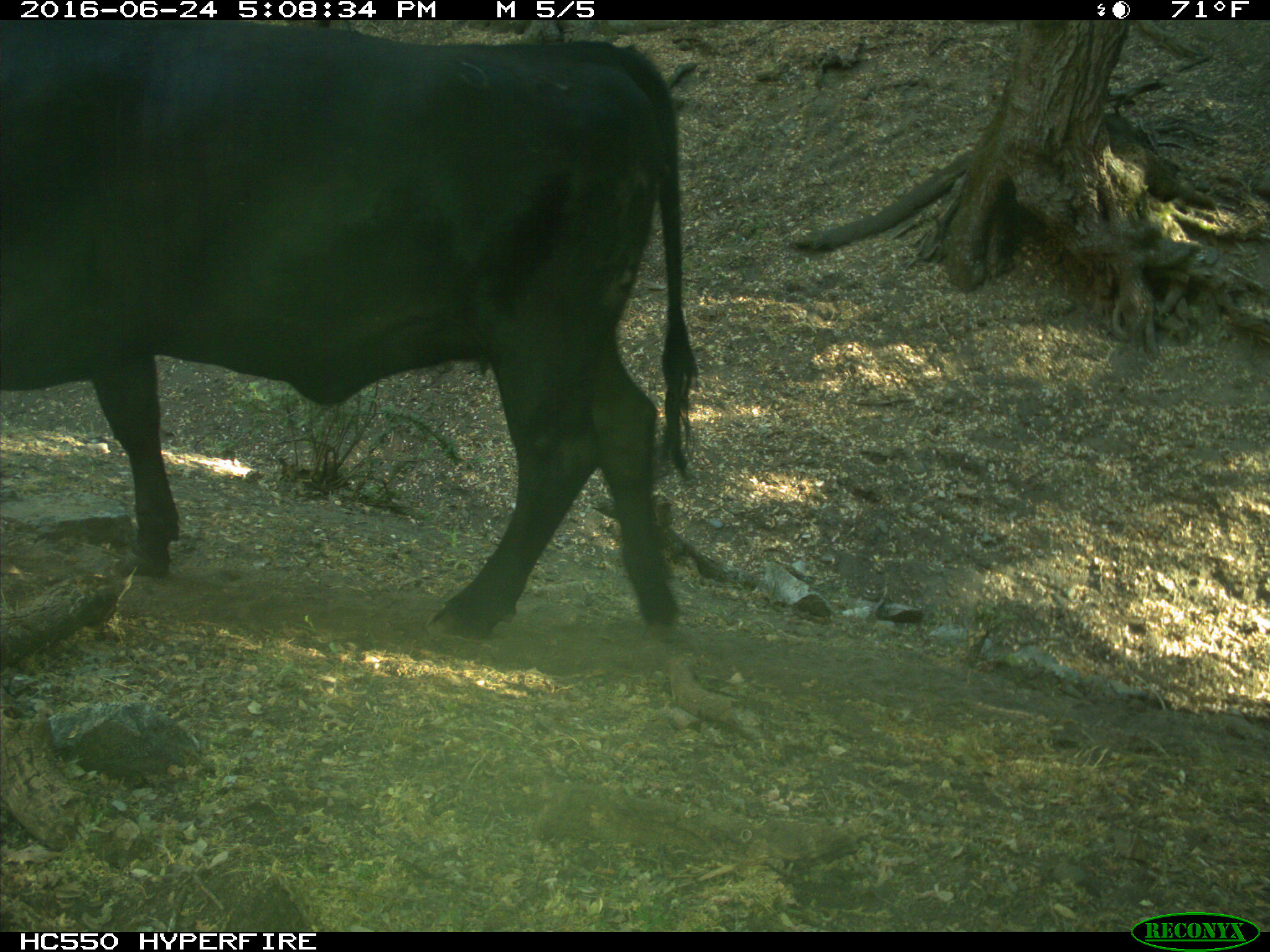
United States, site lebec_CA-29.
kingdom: Animalia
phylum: Chordata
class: Mammalia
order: Artiodactyla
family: Bovidae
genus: Bos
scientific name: Bos taurus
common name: domestic cow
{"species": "Bos taurus (domestic cow)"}